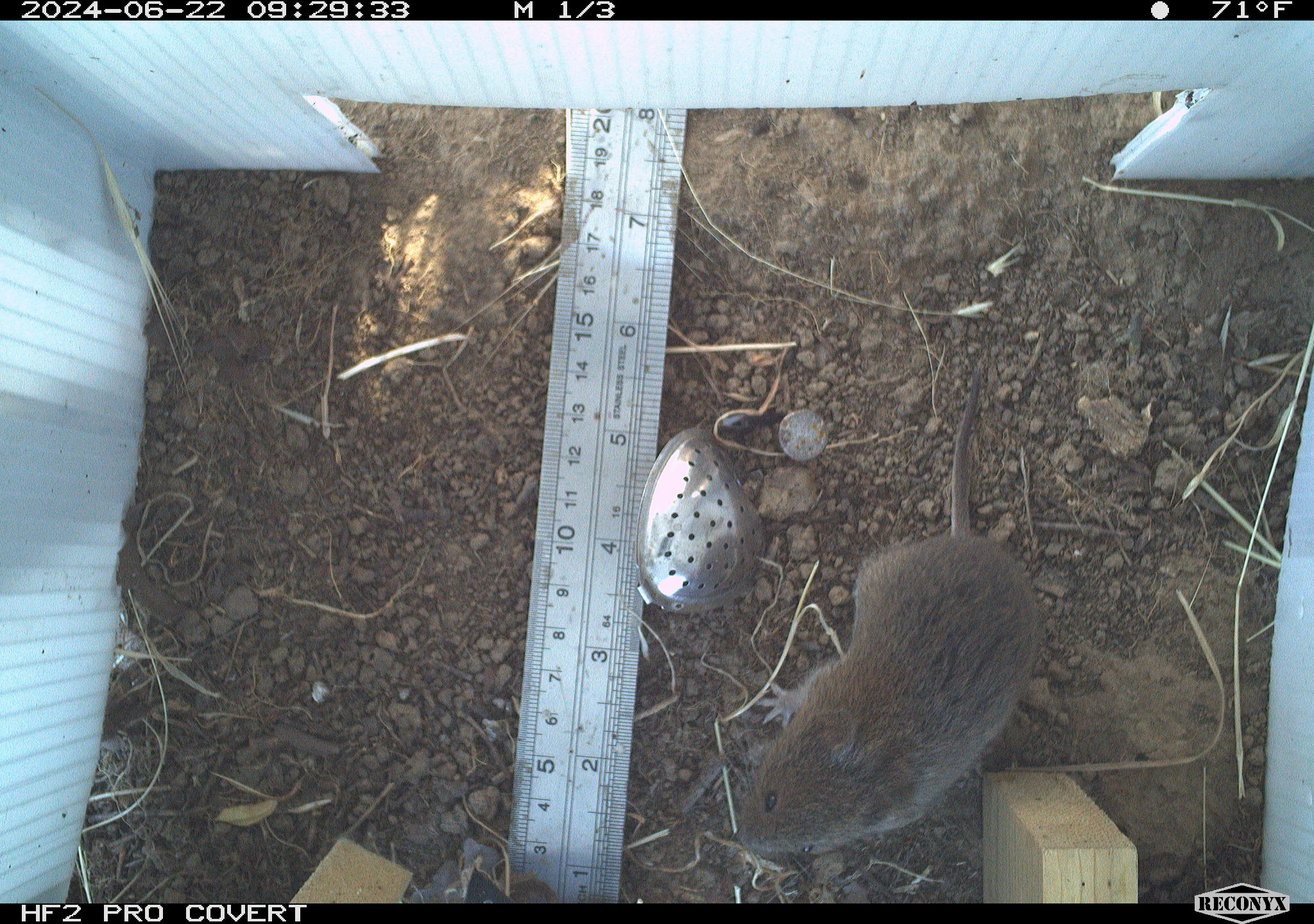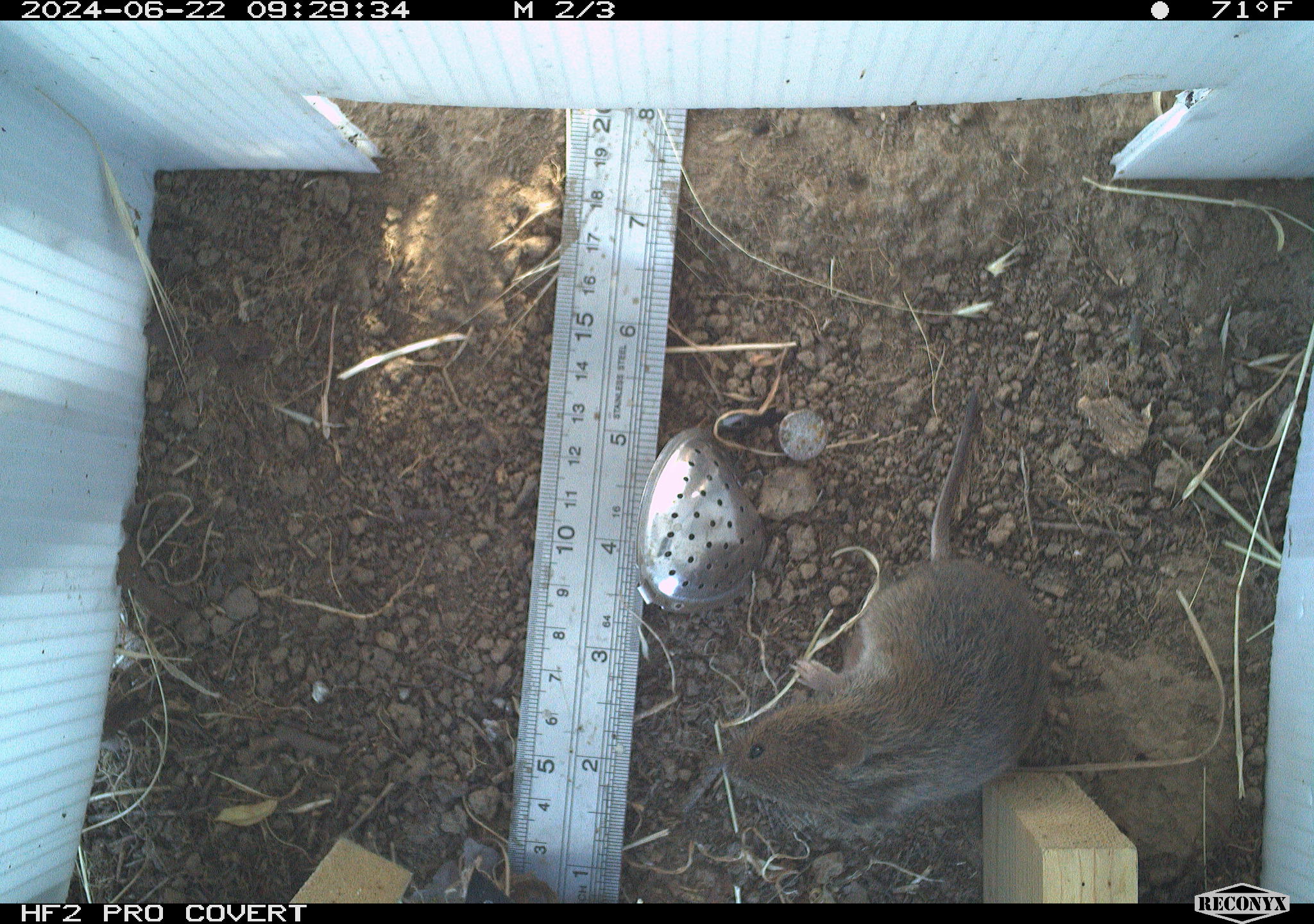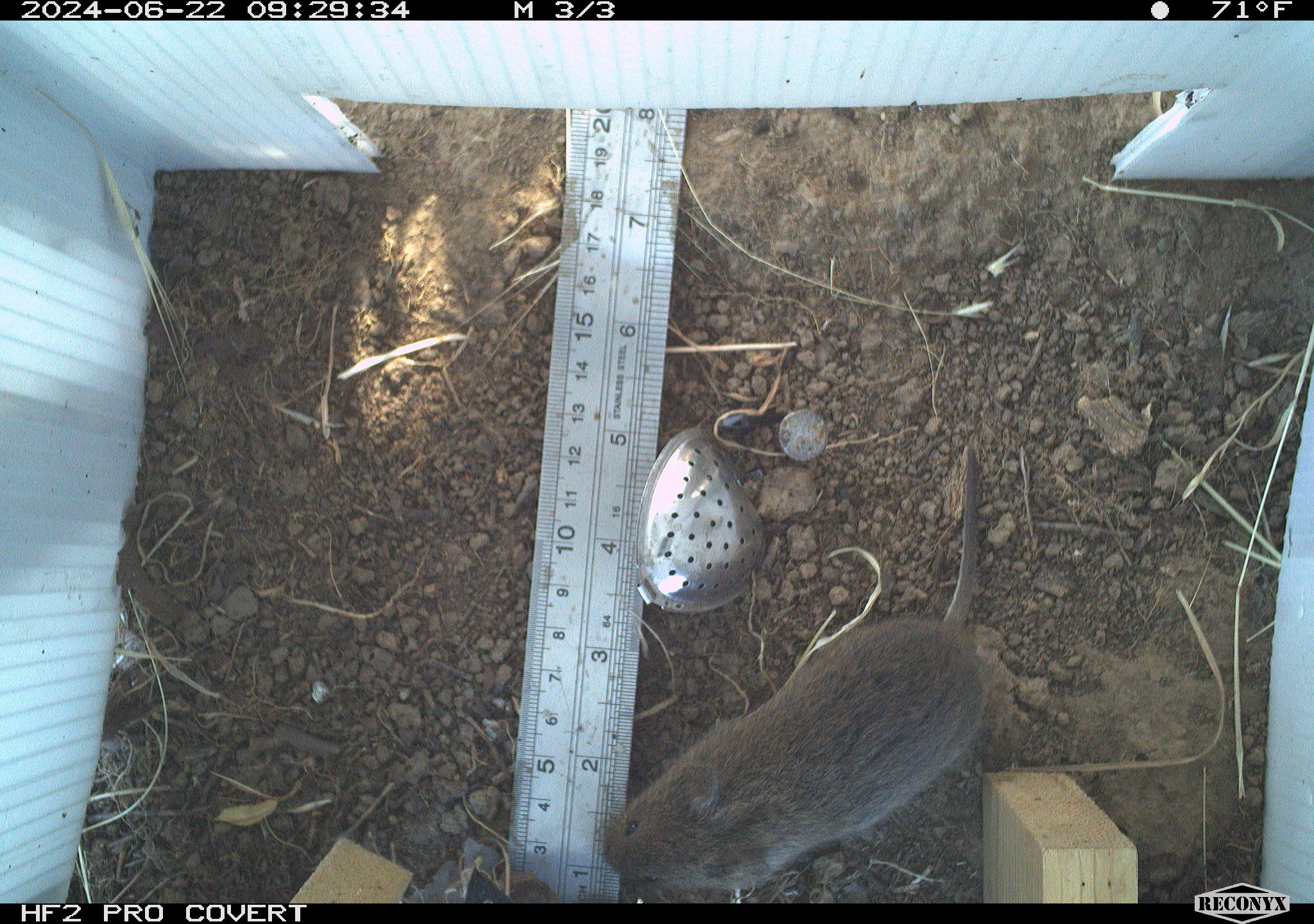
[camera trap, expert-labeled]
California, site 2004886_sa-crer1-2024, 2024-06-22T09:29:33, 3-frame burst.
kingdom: Animalia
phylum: Chordata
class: Mammalia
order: Rodentia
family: Cricetidae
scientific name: Arvicolinae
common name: voles, lemmings, and muskrats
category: arvicolinae subfamily